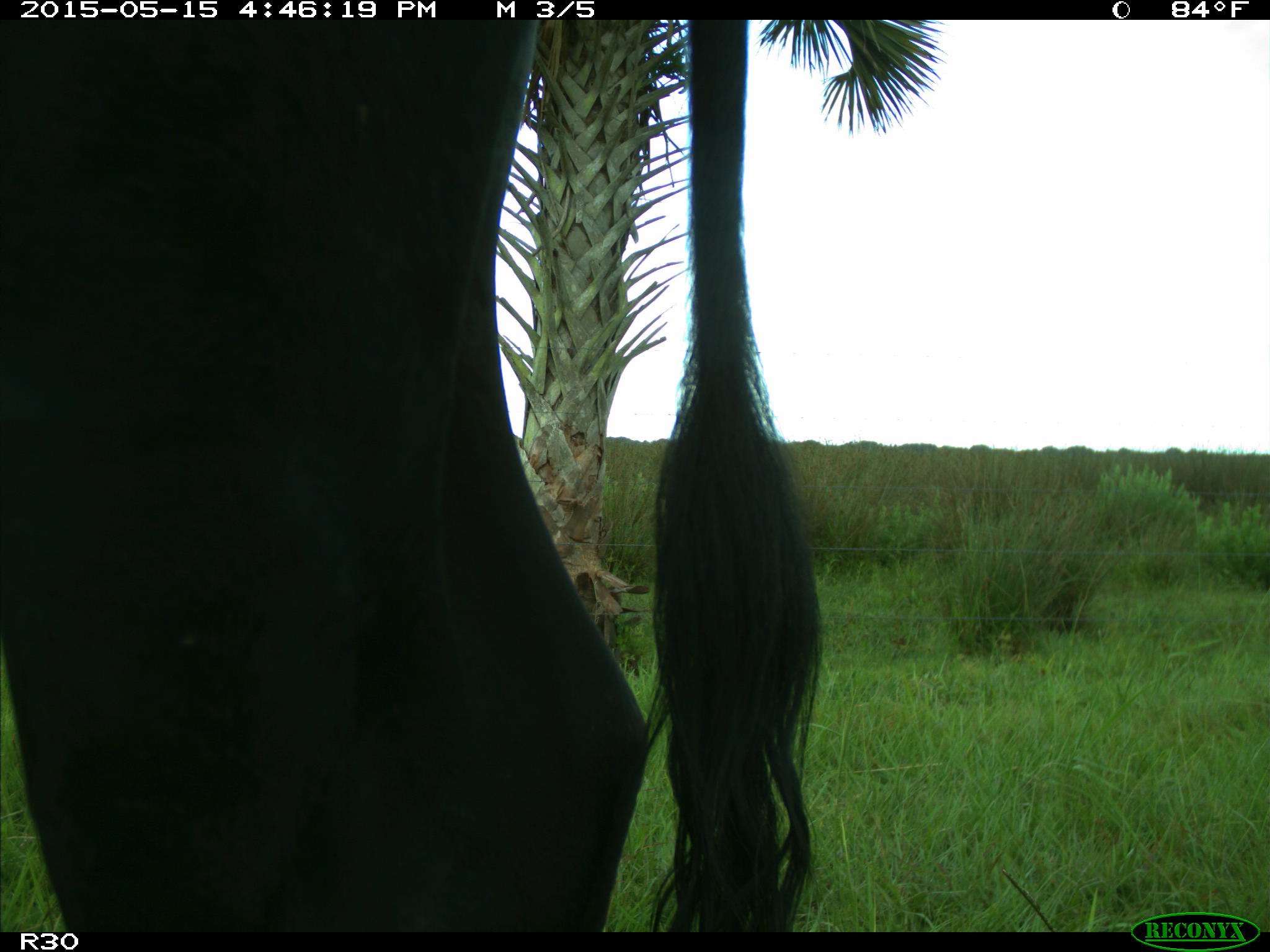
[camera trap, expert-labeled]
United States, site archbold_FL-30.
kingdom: Animalia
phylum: Chordata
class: Mammalia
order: Artiodactyla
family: Bovidae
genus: Bos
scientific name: Bos taurus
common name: domestic cow